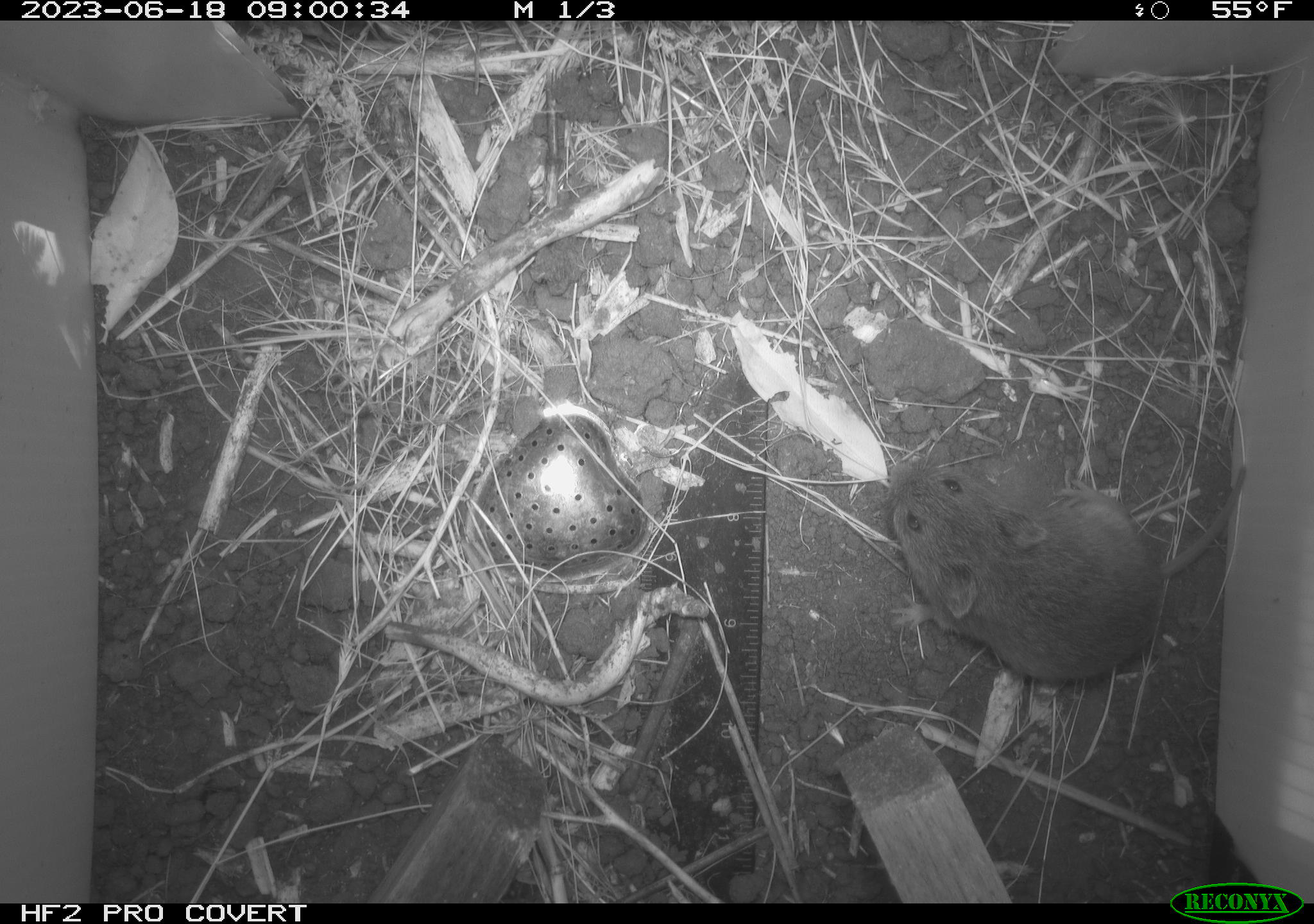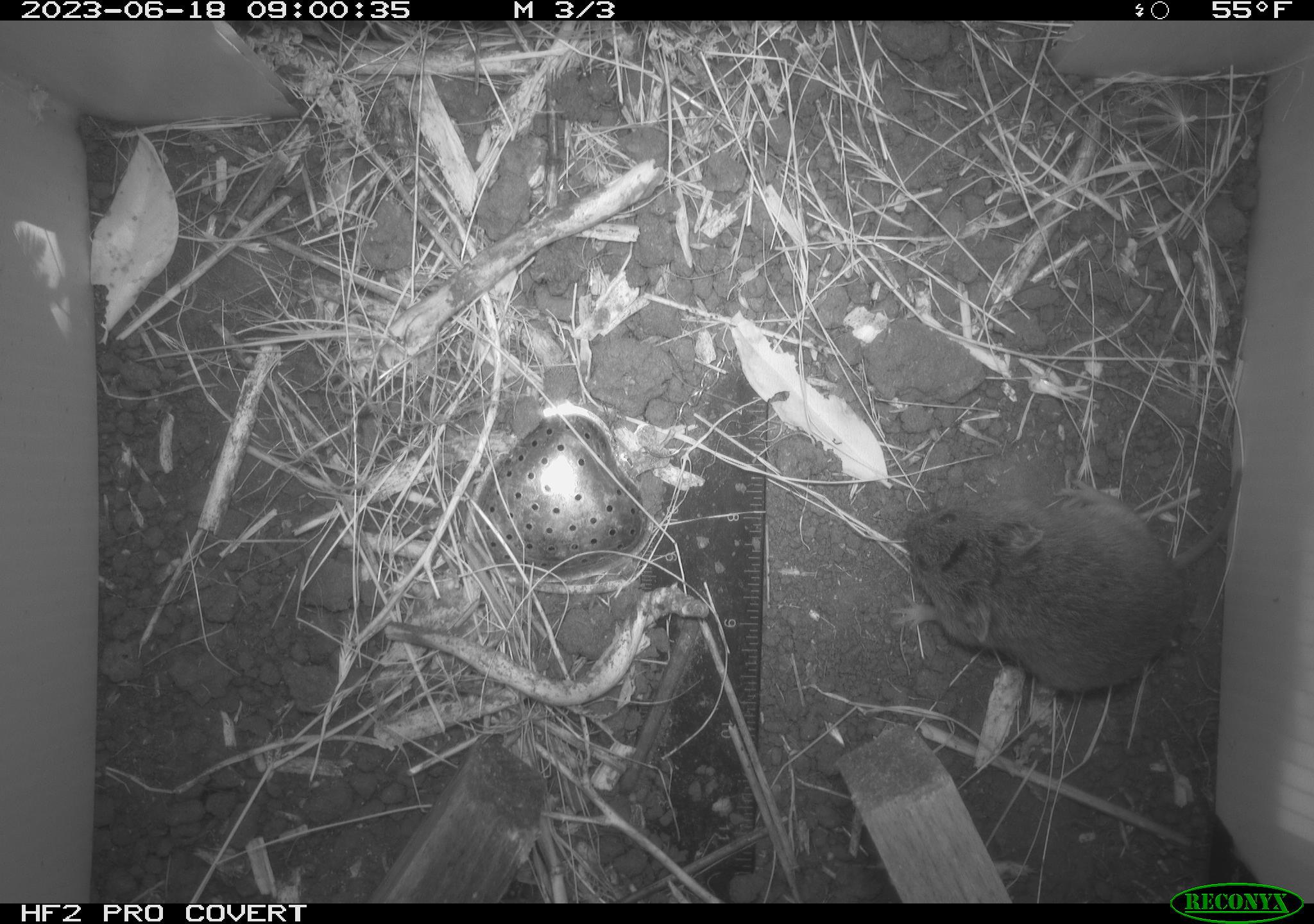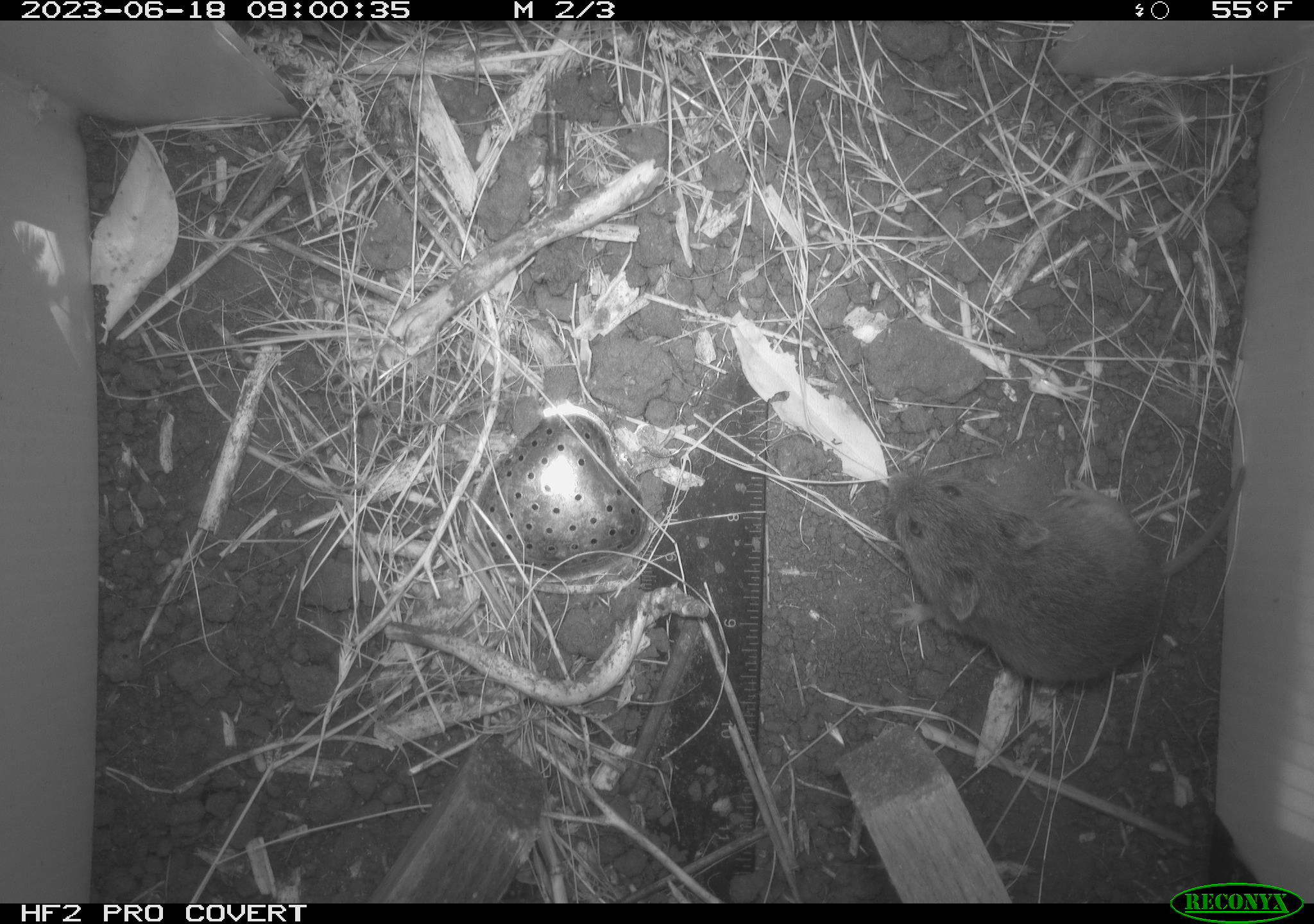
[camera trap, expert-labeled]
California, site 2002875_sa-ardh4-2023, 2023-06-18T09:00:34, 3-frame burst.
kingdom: Animalia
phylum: Chordata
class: Mammalia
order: Rodentia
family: Cricetidae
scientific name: Arvicolinae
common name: voles, lemmings, and muskrats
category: arvicolinae subfamily